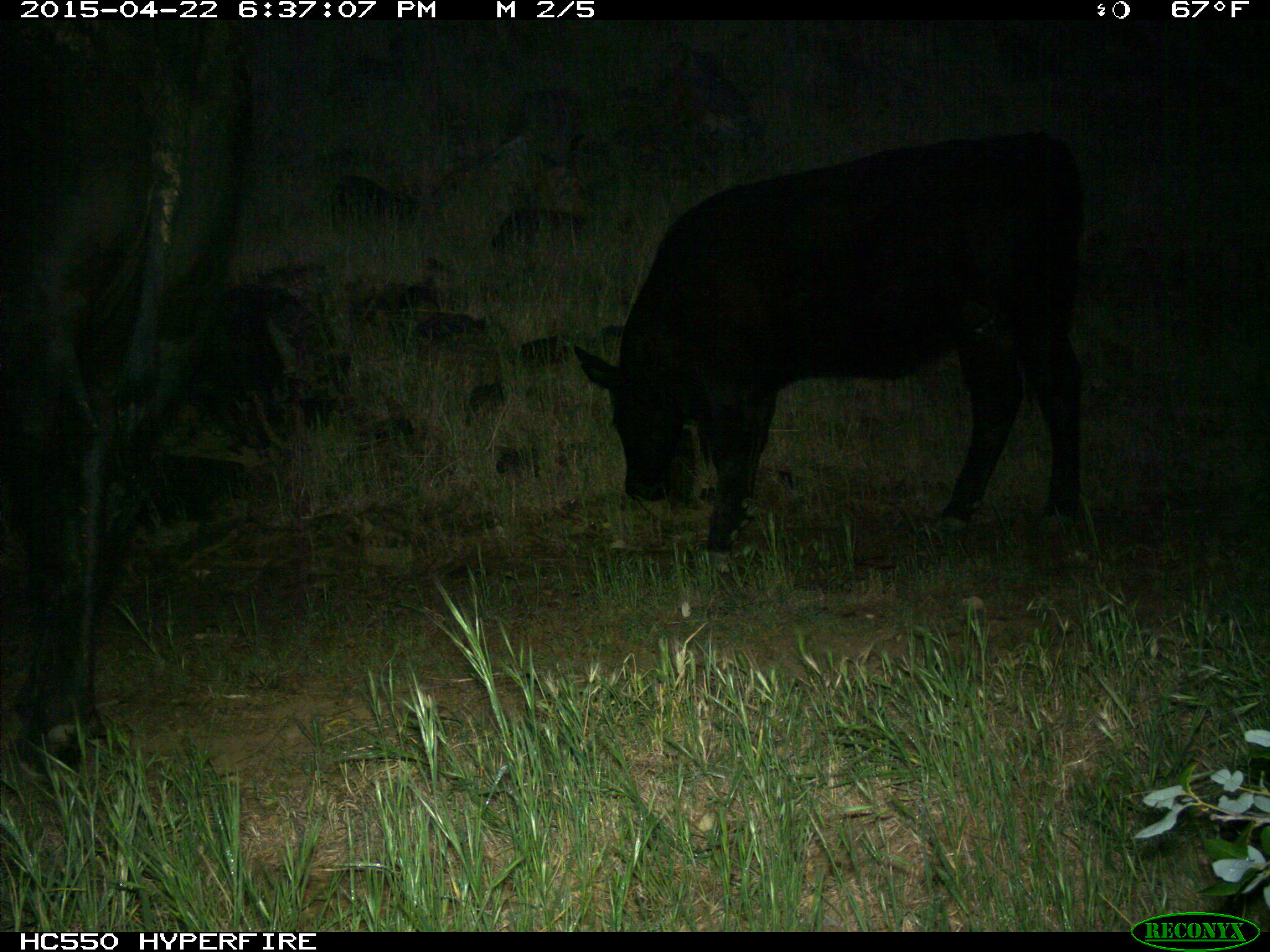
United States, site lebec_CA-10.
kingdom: Animalia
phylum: Chordata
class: Mammalia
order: Artiodactyla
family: Bovidae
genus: Bos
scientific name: Bos taurus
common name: domestic cow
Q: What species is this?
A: Bos taurus (domestic cow).